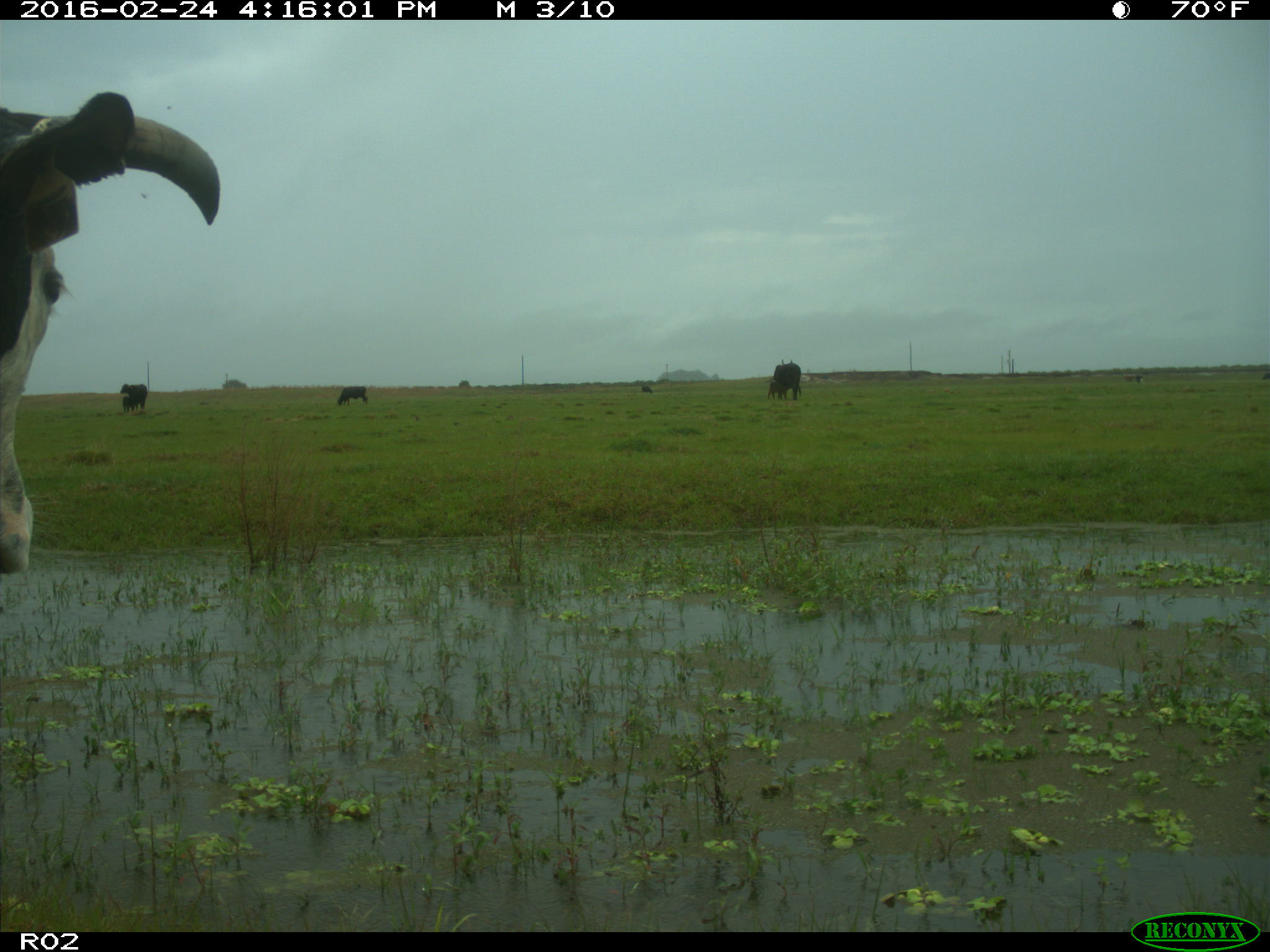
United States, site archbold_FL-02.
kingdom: Animalia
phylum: Chordata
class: Mammalia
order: Artiodactyla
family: Bovidae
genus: Bos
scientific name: Bos taurus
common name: domestic cow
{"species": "Bos taurus (domestic cow)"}